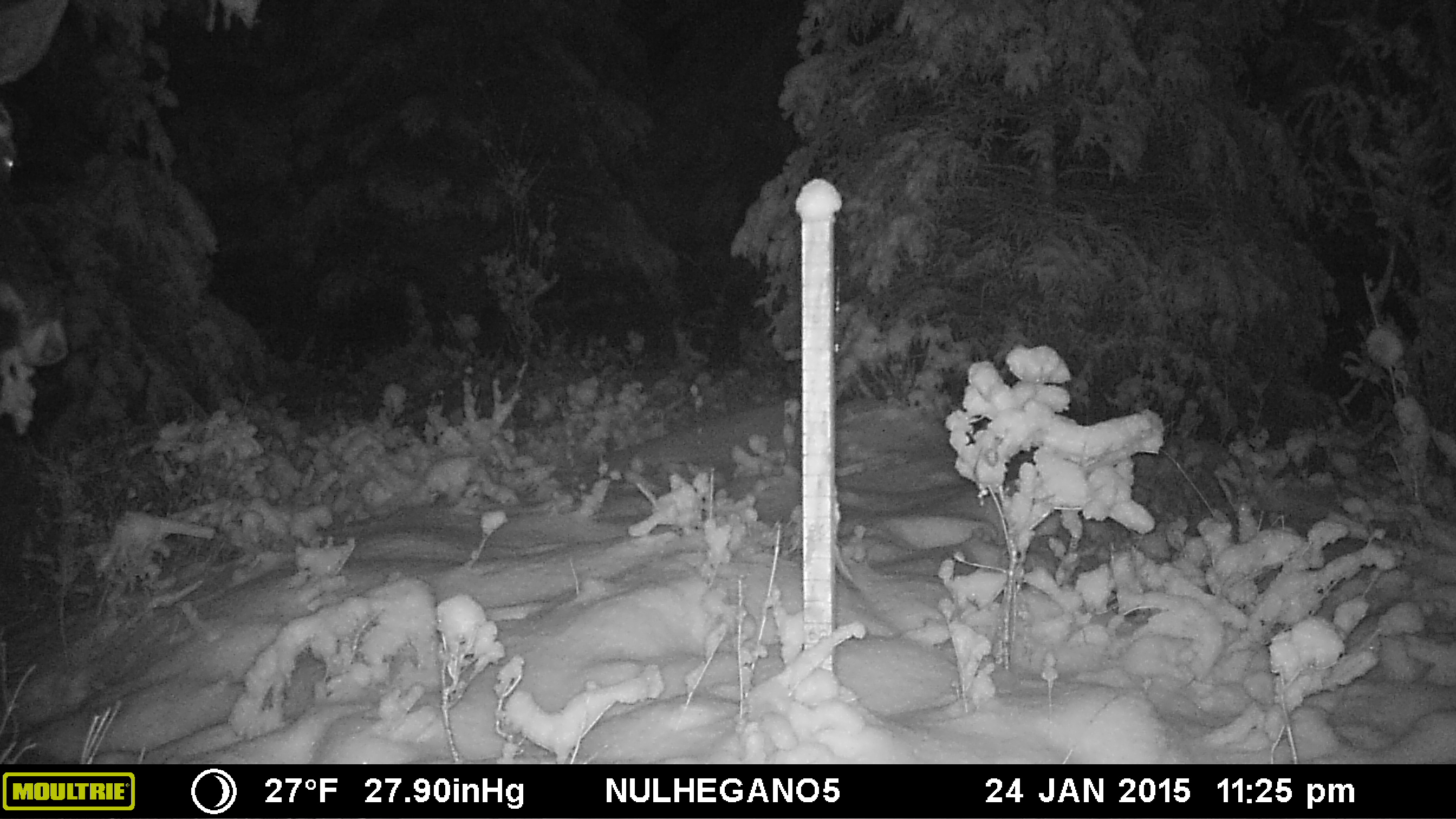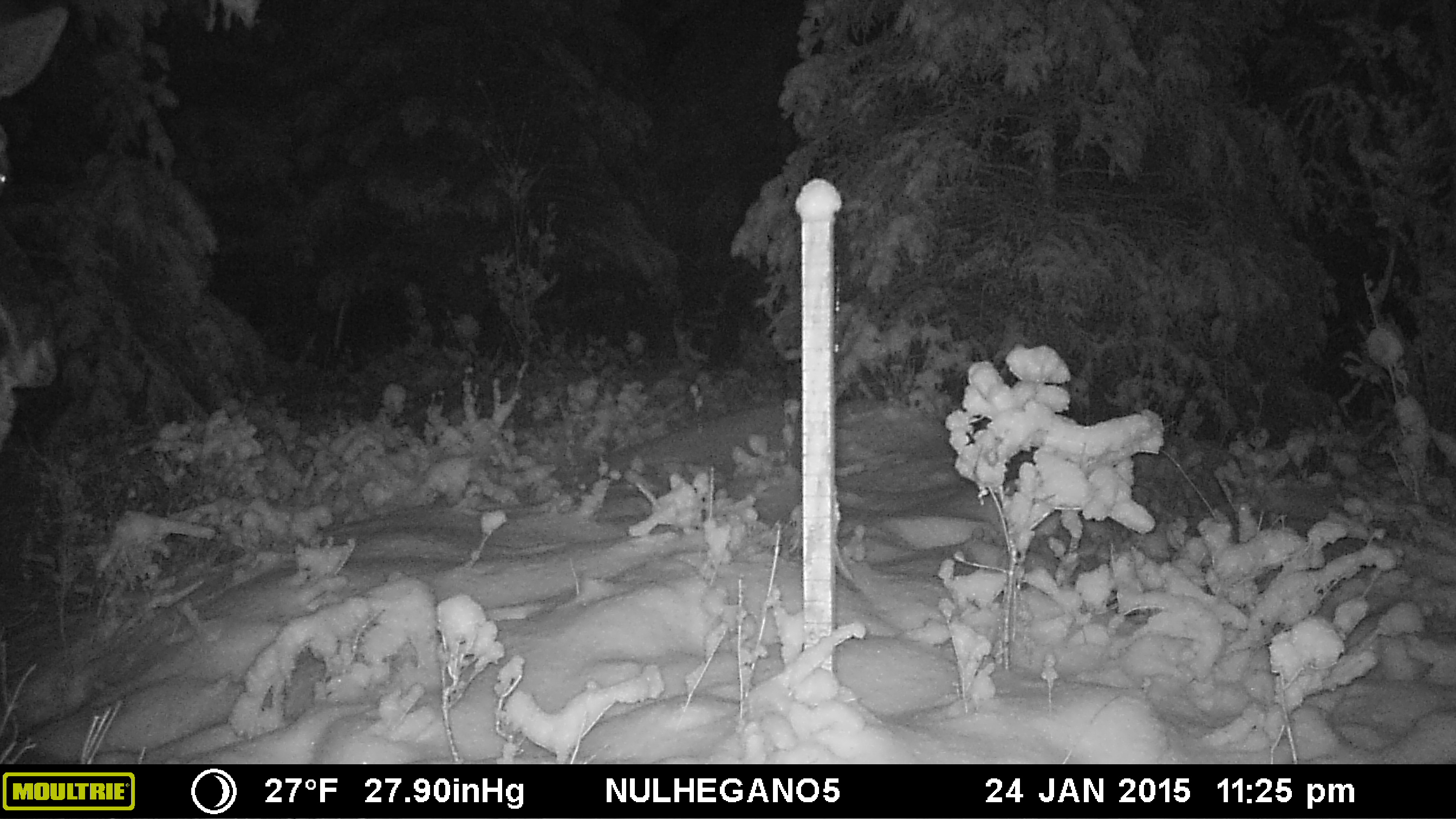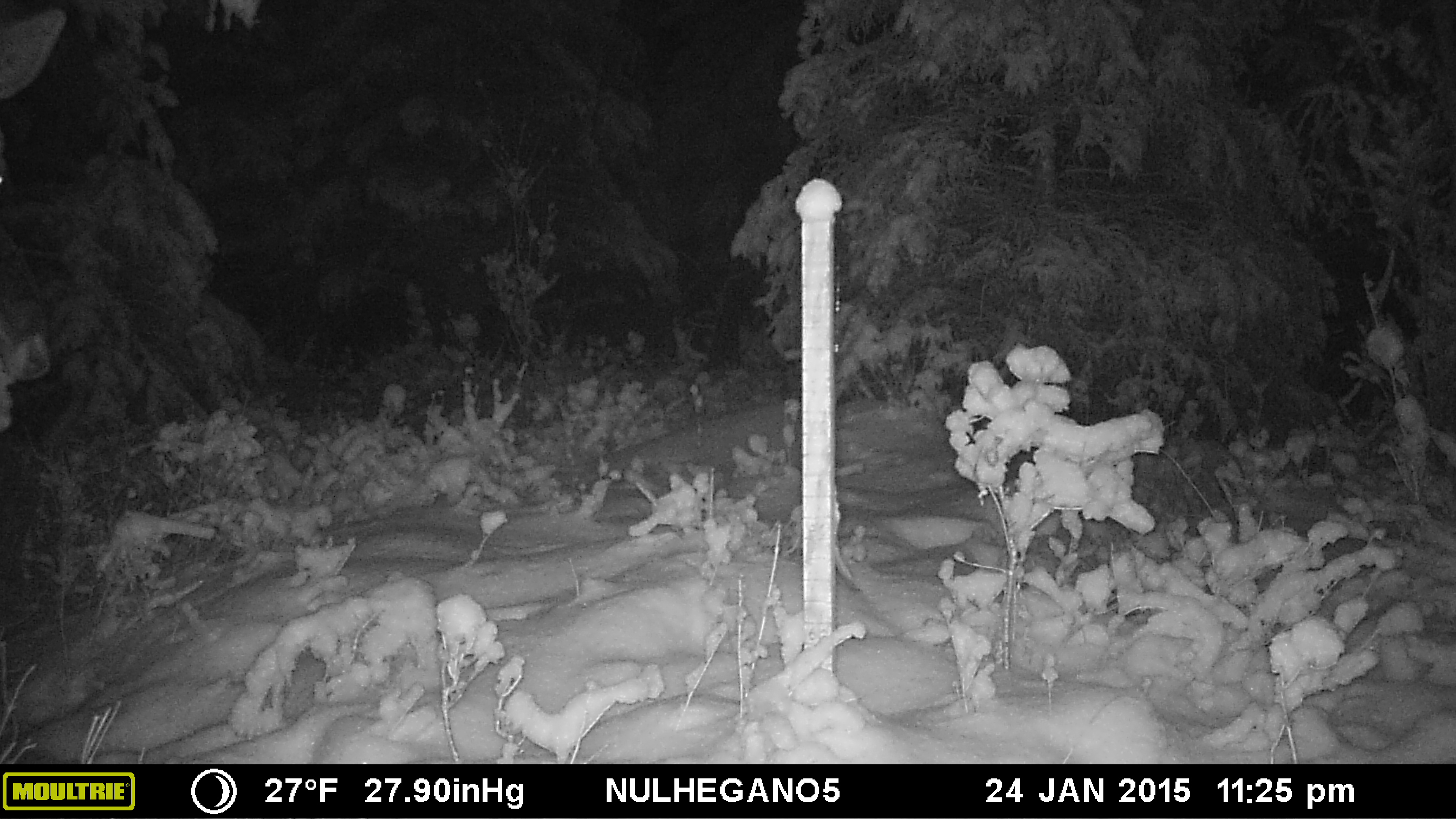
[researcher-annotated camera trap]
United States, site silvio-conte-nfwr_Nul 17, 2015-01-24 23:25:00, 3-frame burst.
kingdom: Animalia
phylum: Chordata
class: Mammalia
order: Artiodactyla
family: Cervidae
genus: Alces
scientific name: Alces alces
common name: moose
Moose (Alces alces).